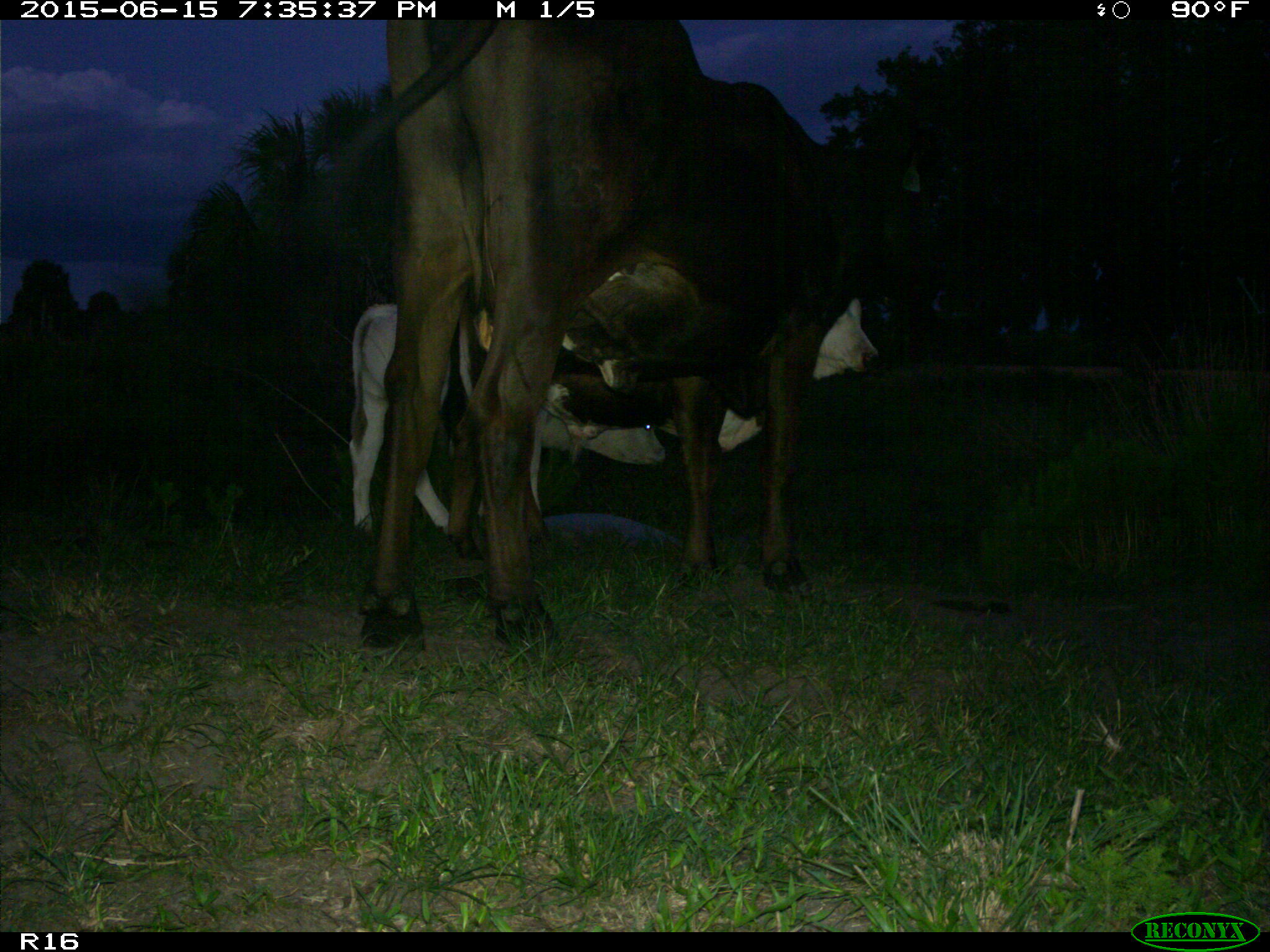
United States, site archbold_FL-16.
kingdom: Animalia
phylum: Chordata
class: Mammalia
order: Artiodactyla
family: Bovidae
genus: Bos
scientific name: Bos taurus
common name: domestic cow